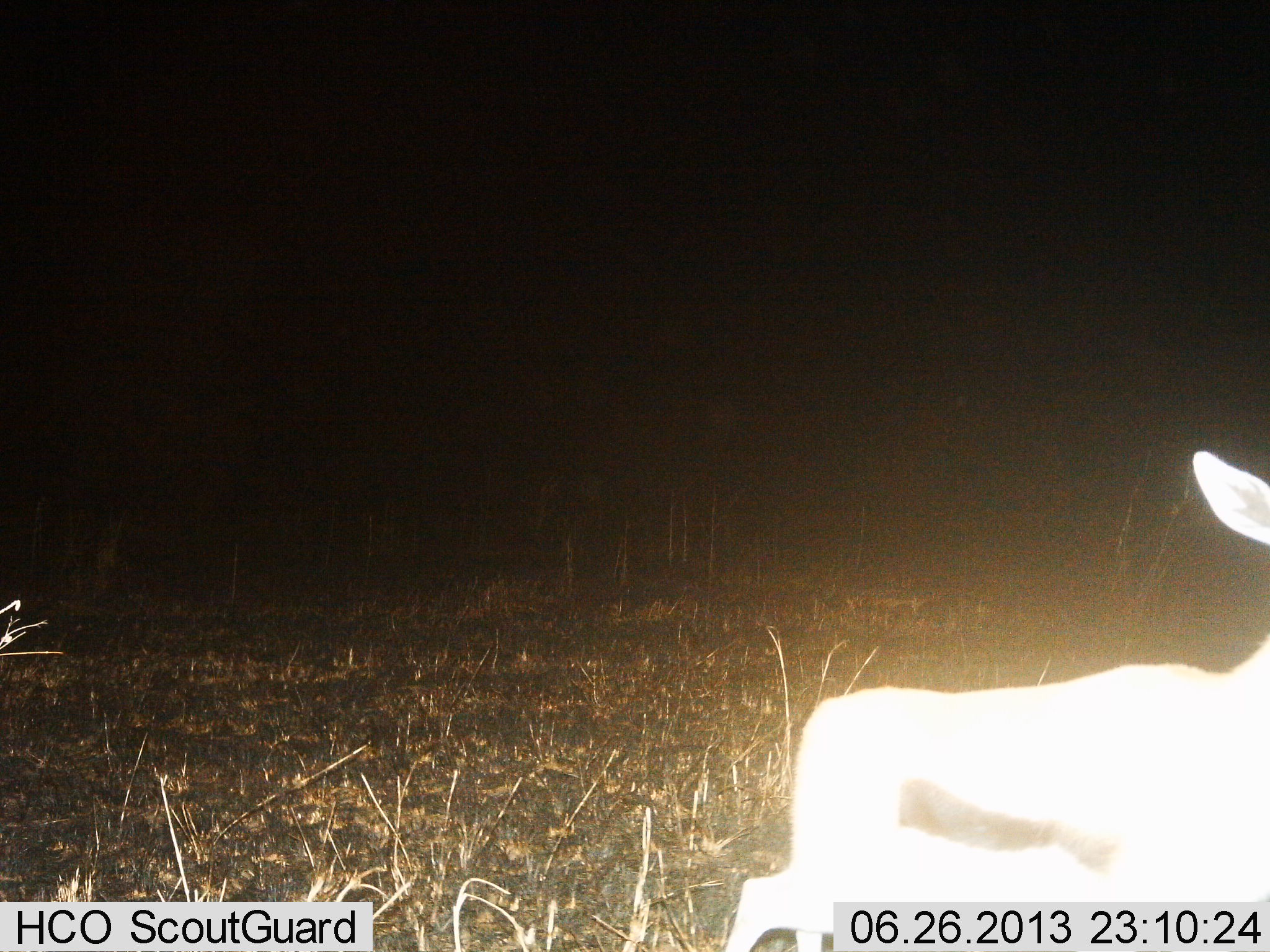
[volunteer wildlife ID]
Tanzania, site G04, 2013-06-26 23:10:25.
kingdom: Animalia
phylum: Chordata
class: Mammalia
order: Artiodactyla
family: Bovidae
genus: Eudorcas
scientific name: Eudorcas thomsonii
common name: thomson's gazelle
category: gazellethomsons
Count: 1.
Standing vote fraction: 72%.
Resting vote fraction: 7%.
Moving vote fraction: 21%.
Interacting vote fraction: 0%.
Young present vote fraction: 0%.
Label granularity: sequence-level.